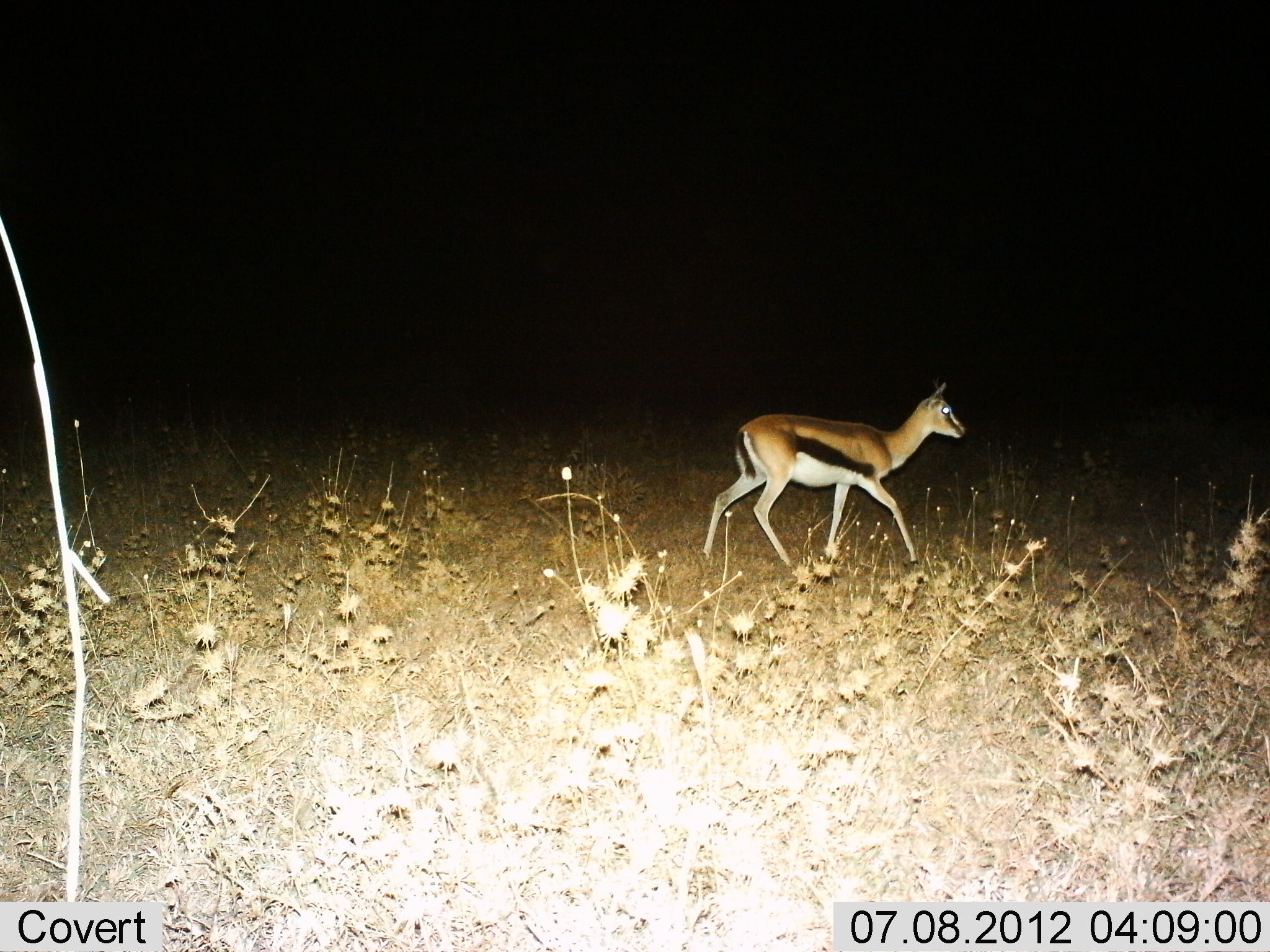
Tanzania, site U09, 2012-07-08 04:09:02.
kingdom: Animalia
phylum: Chordata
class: Mammalia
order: Artiodactyla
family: Bovidae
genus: Eudorcas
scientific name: Eudorcas thomsonii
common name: thomson's gazelle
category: gazellethomsons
Gazellethomsons (thomson's gazelle) (Eudorcas thomsonii), count 1. Behavior (volunteer vote fractions): standing 0%, resting 0%, moving 100%, interacting 0%. Young present (vote fraction): 0%. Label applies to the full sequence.